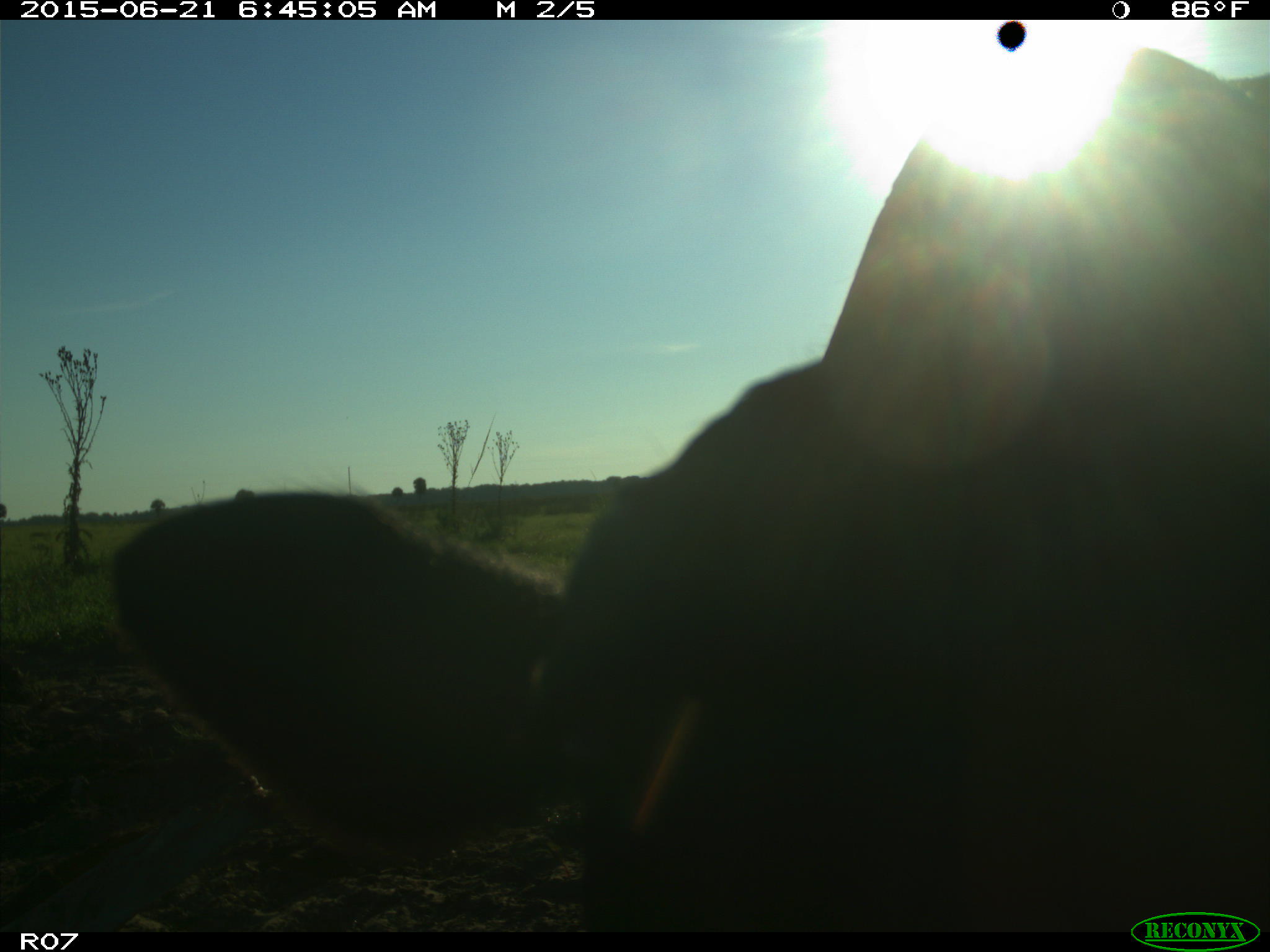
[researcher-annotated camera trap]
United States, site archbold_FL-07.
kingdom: Animalia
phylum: Chordata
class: Mammalia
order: Artiodactyla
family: Bovidae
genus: Bos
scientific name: Bos taurus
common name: domestic cow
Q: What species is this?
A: Bos taurus (domestic cow).